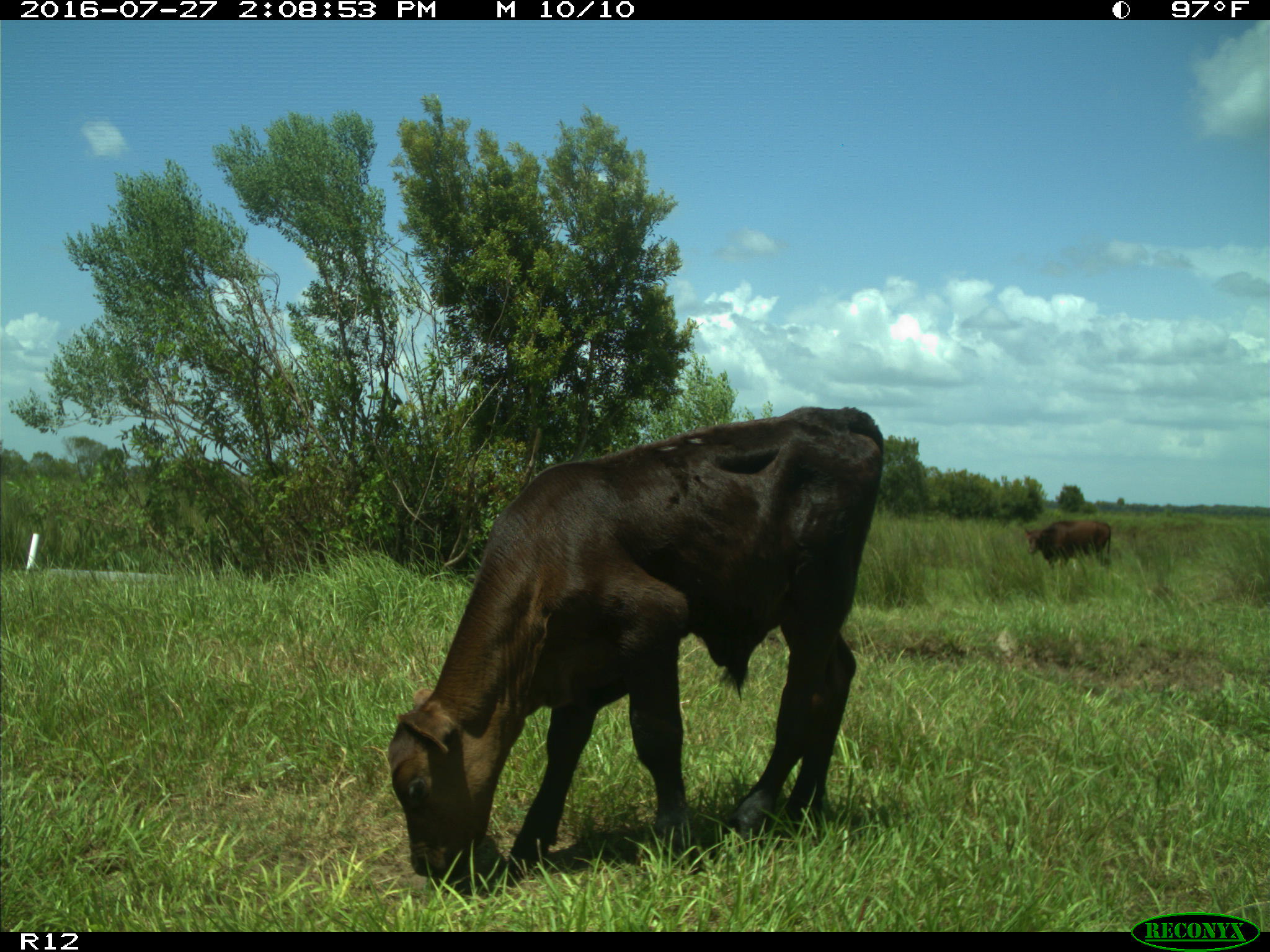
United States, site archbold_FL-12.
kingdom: Animalia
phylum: Chordata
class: Mammalia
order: Artiodactyla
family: Bovidae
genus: Bos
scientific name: Bos taurus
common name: domestic cow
Bos taurus (domestic cow).